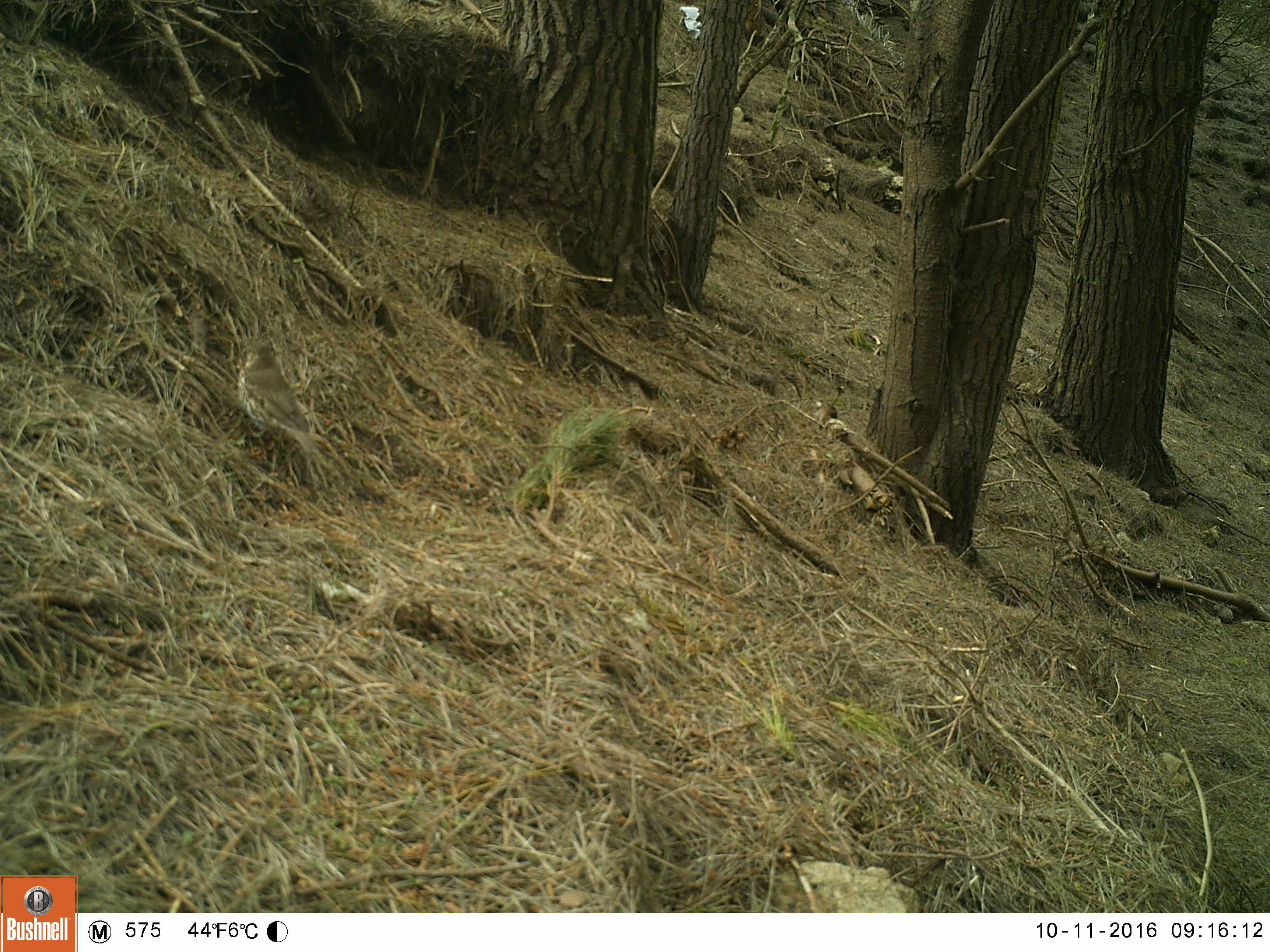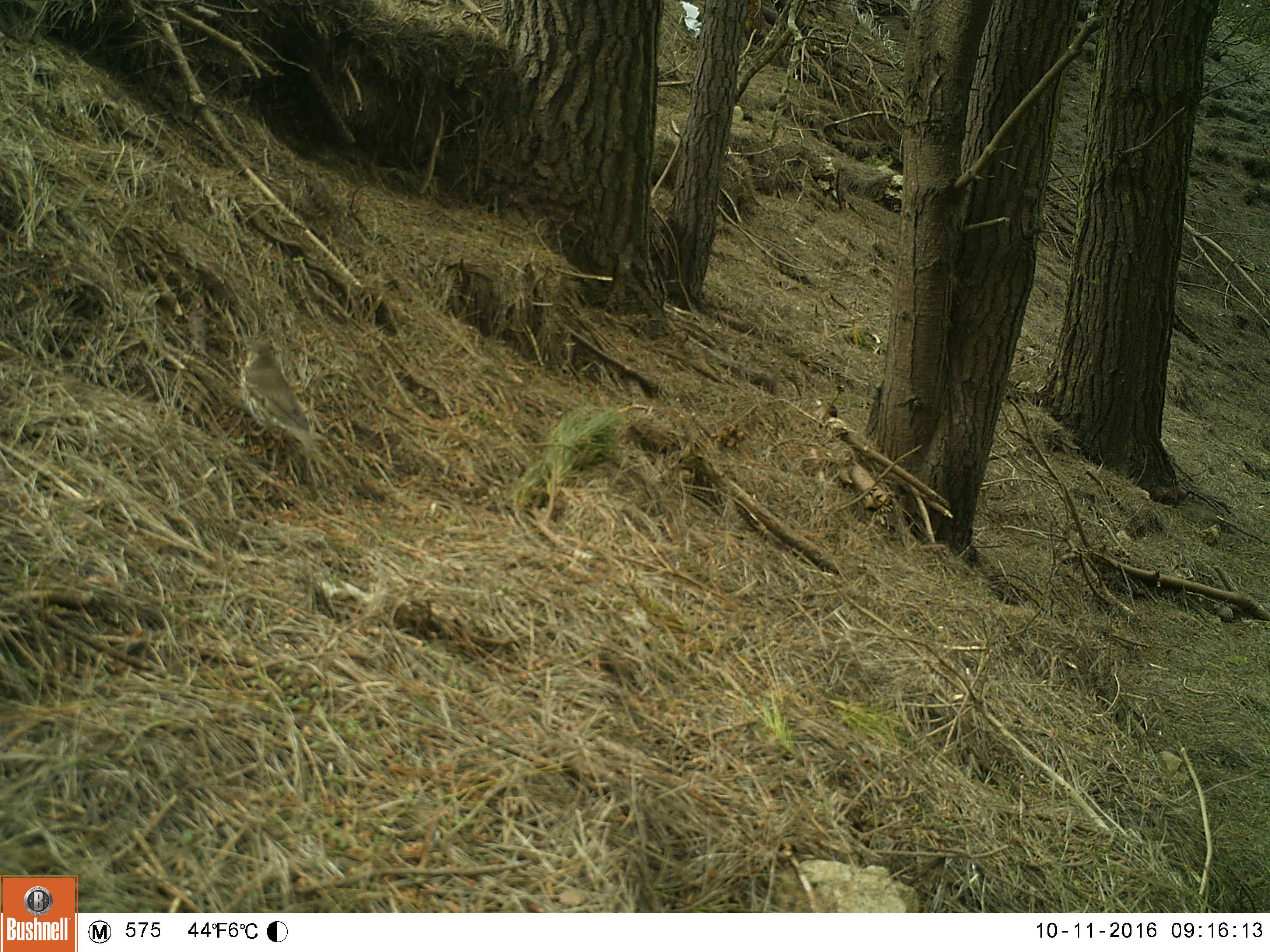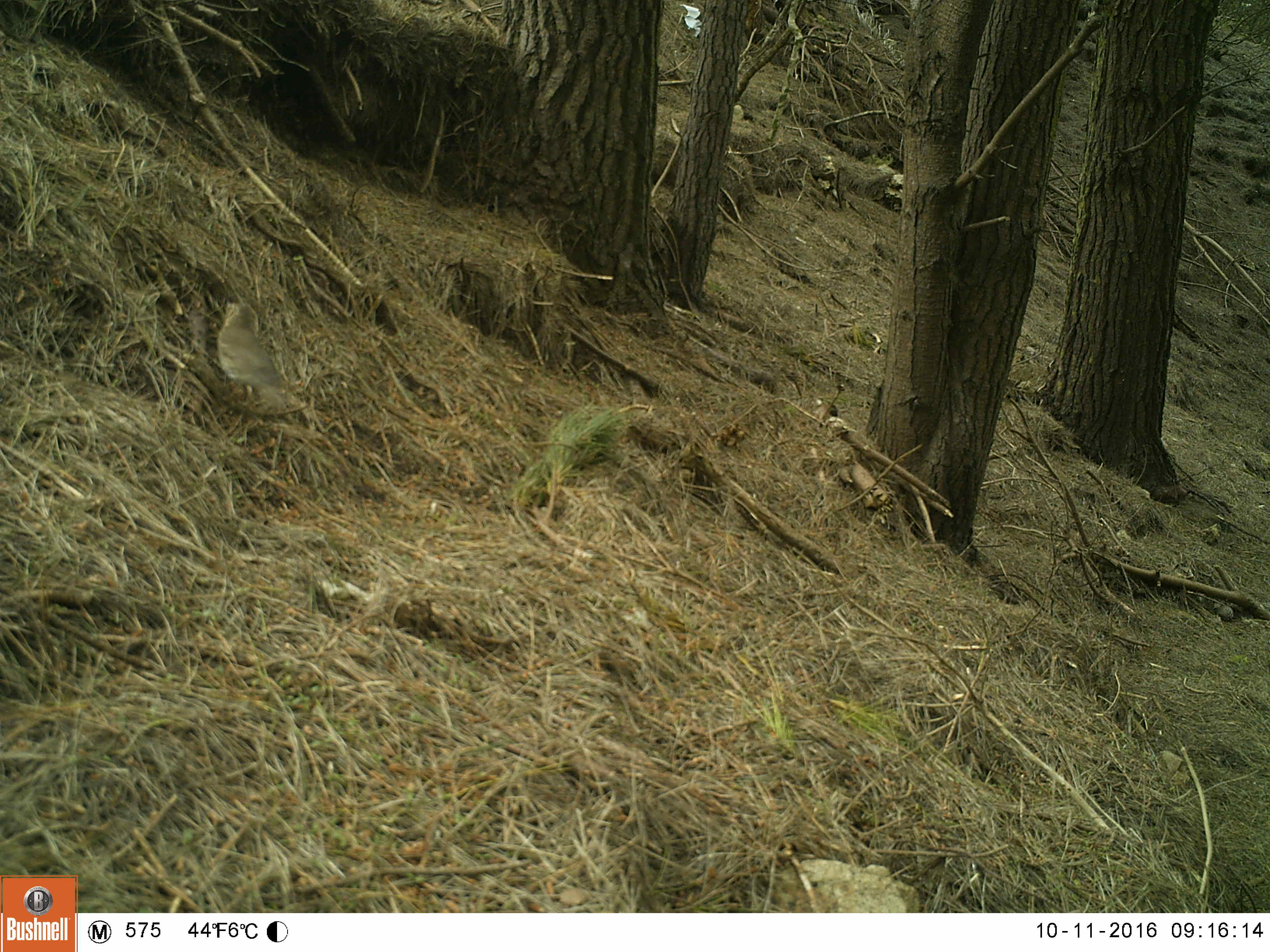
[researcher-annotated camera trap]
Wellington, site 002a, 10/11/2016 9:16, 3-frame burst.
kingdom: Animalia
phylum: Chordata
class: Aves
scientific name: Aves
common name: bird